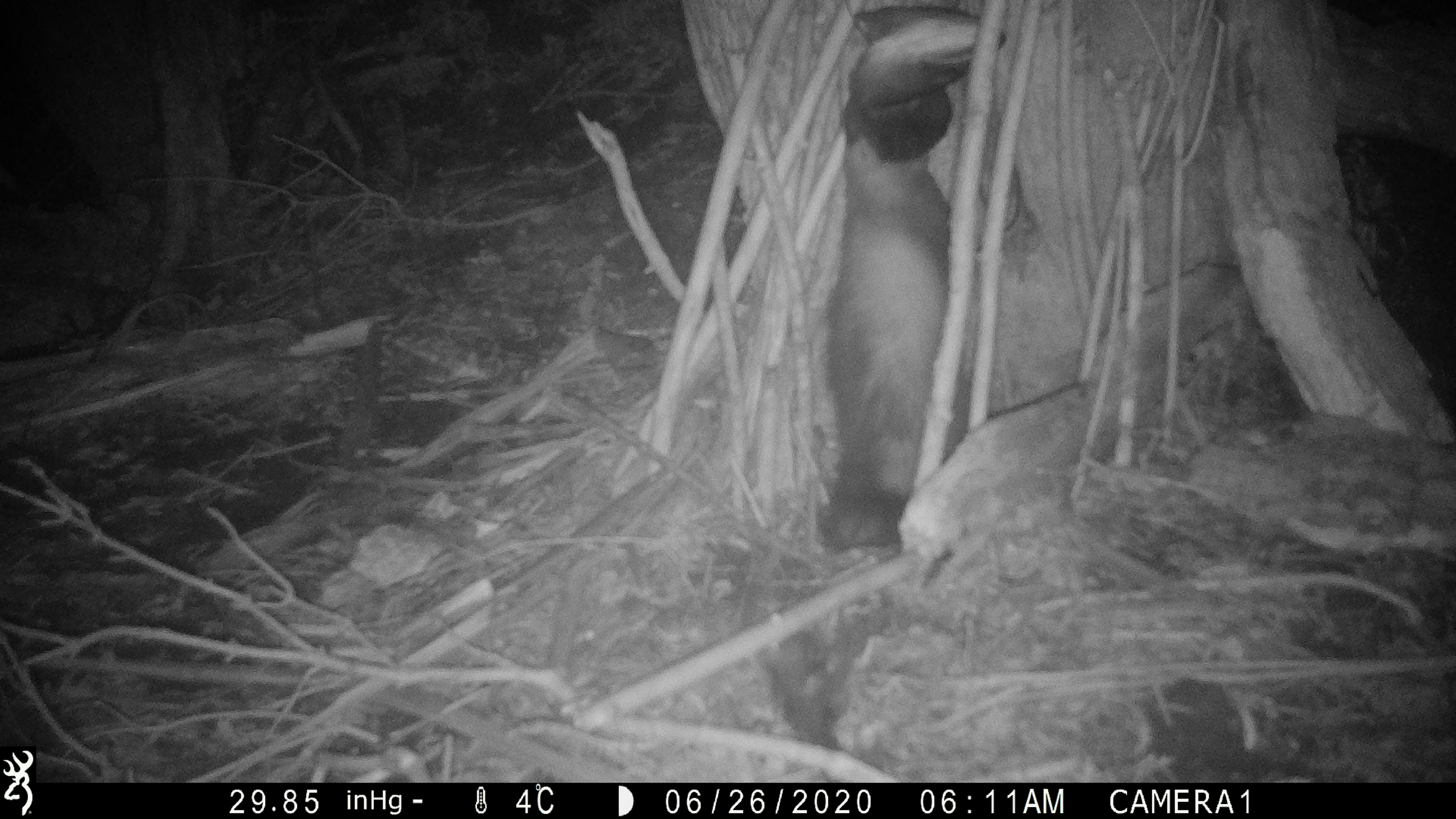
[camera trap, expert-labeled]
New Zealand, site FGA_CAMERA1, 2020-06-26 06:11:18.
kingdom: Animalia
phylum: Chordata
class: Mammalia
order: Carnivora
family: Mustelidae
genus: Mustela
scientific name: Mustela furo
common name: ferret